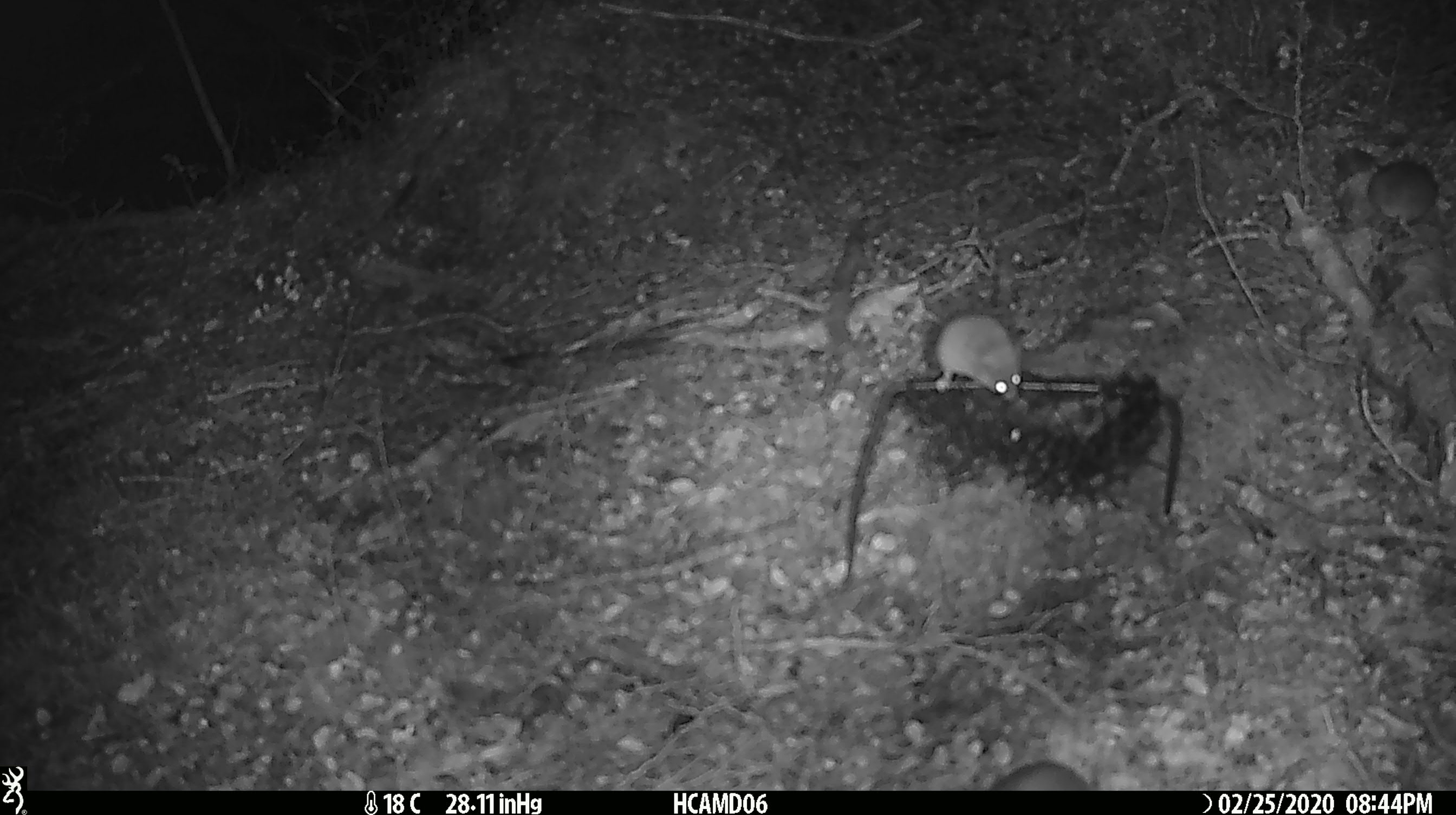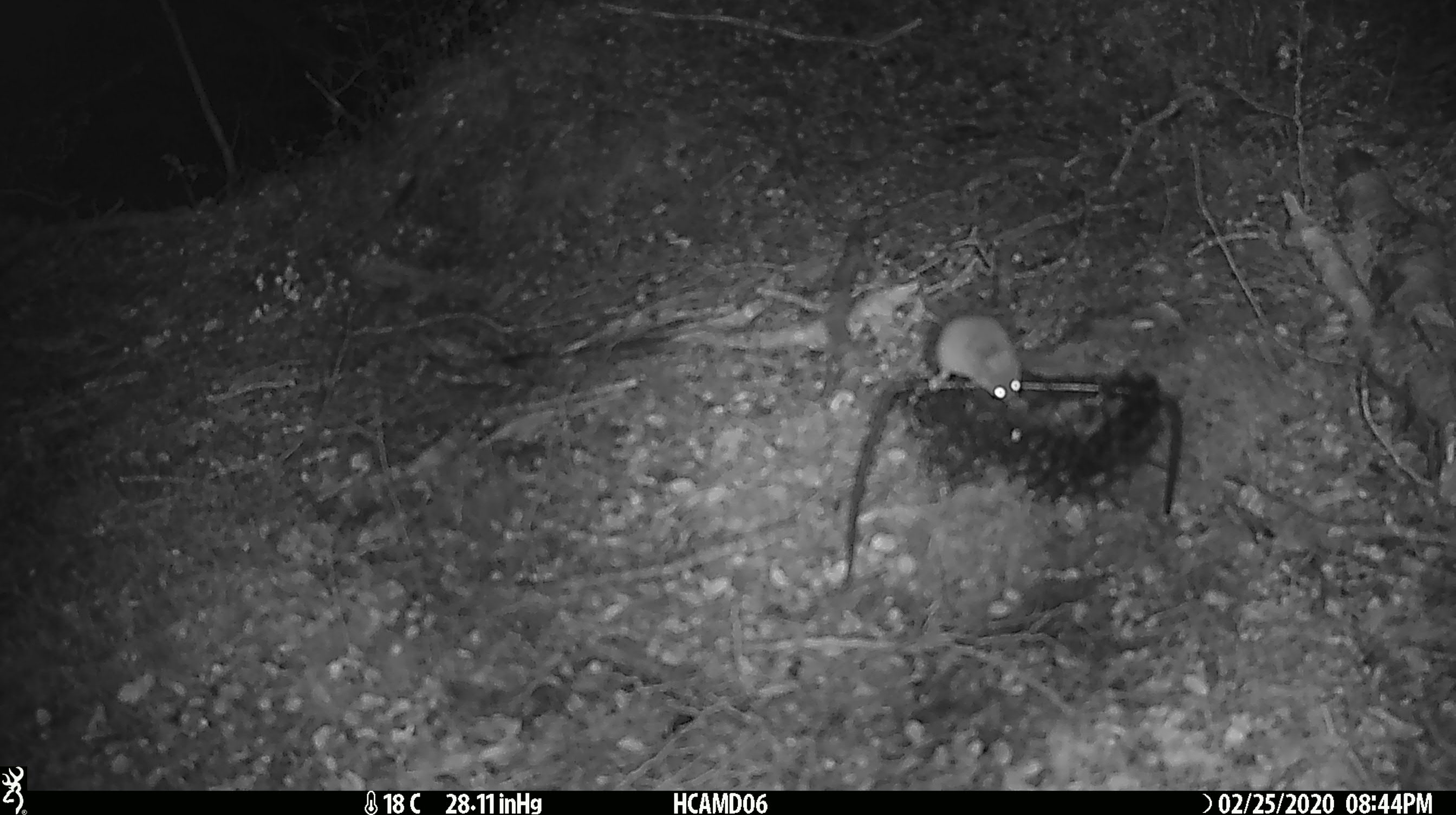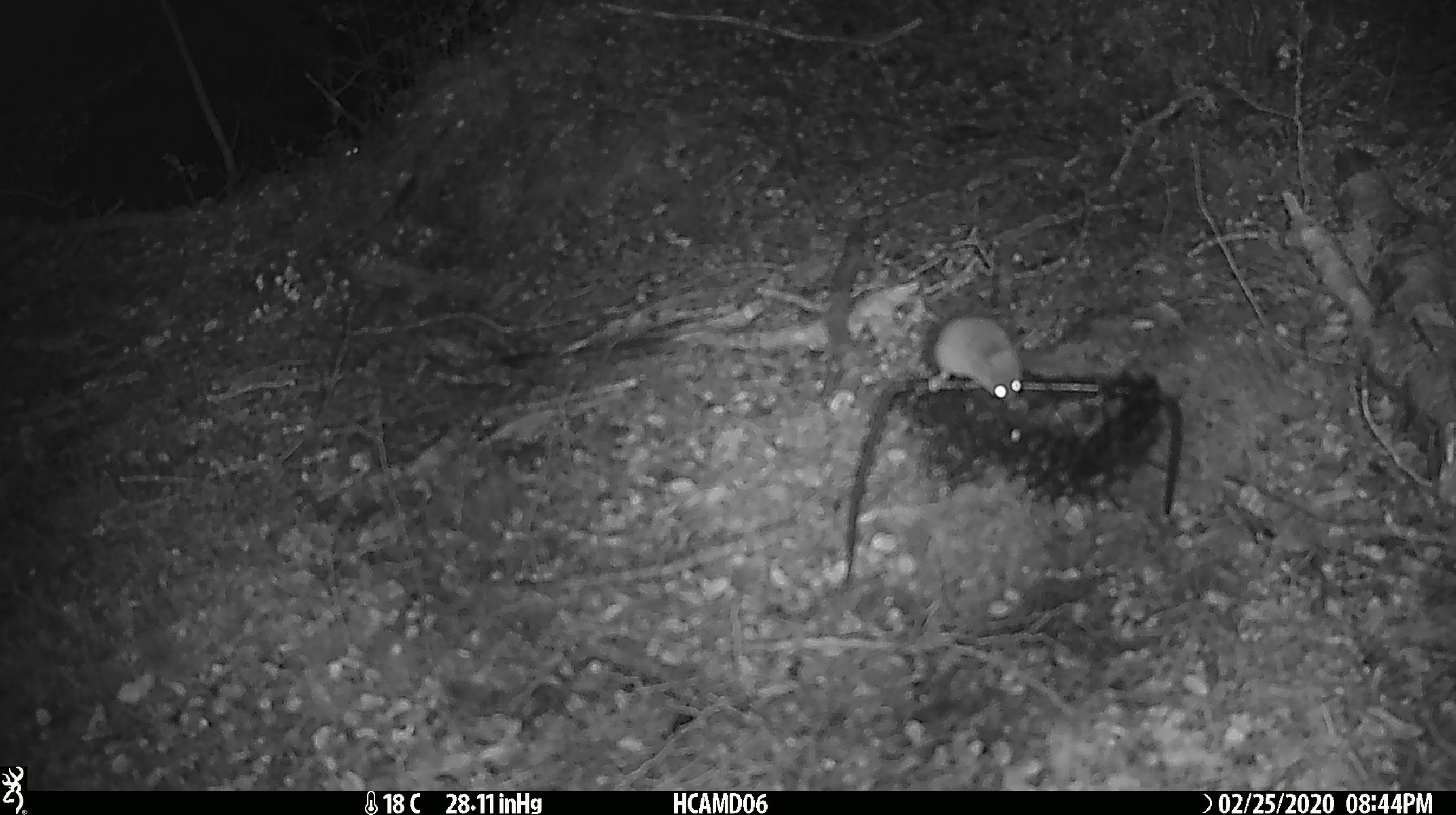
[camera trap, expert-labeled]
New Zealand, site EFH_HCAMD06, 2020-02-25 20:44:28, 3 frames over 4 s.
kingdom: Animalia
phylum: Chordata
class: Mammalia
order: Rodentia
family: Muridae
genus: Mus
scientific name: Mus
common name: mouse